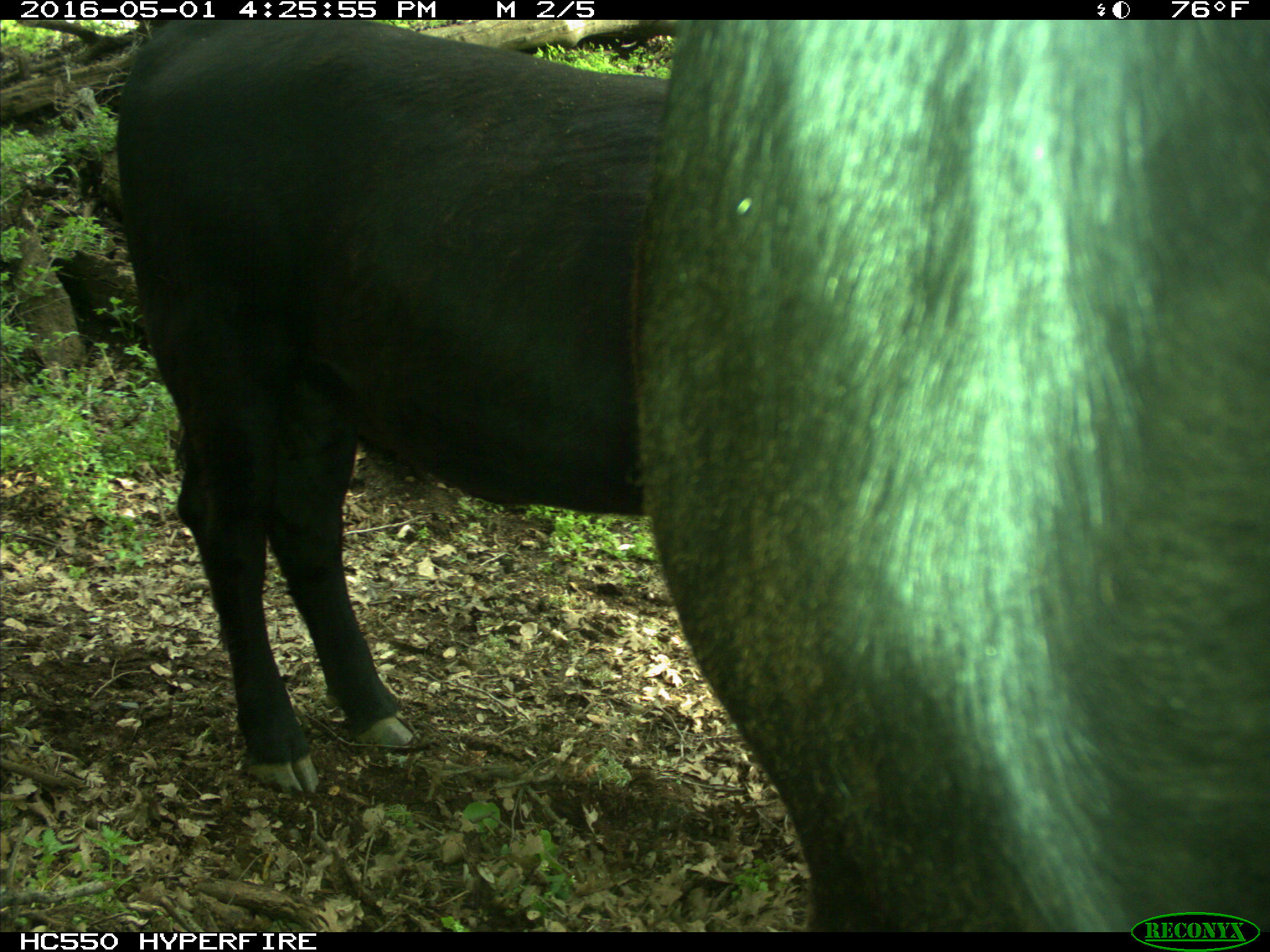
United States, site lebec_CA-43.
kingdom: Animalia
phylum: Chordata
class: Mammalia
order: Artiodactyla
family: Bovidae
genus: Bos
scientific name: Bos taurus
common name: domestic cow